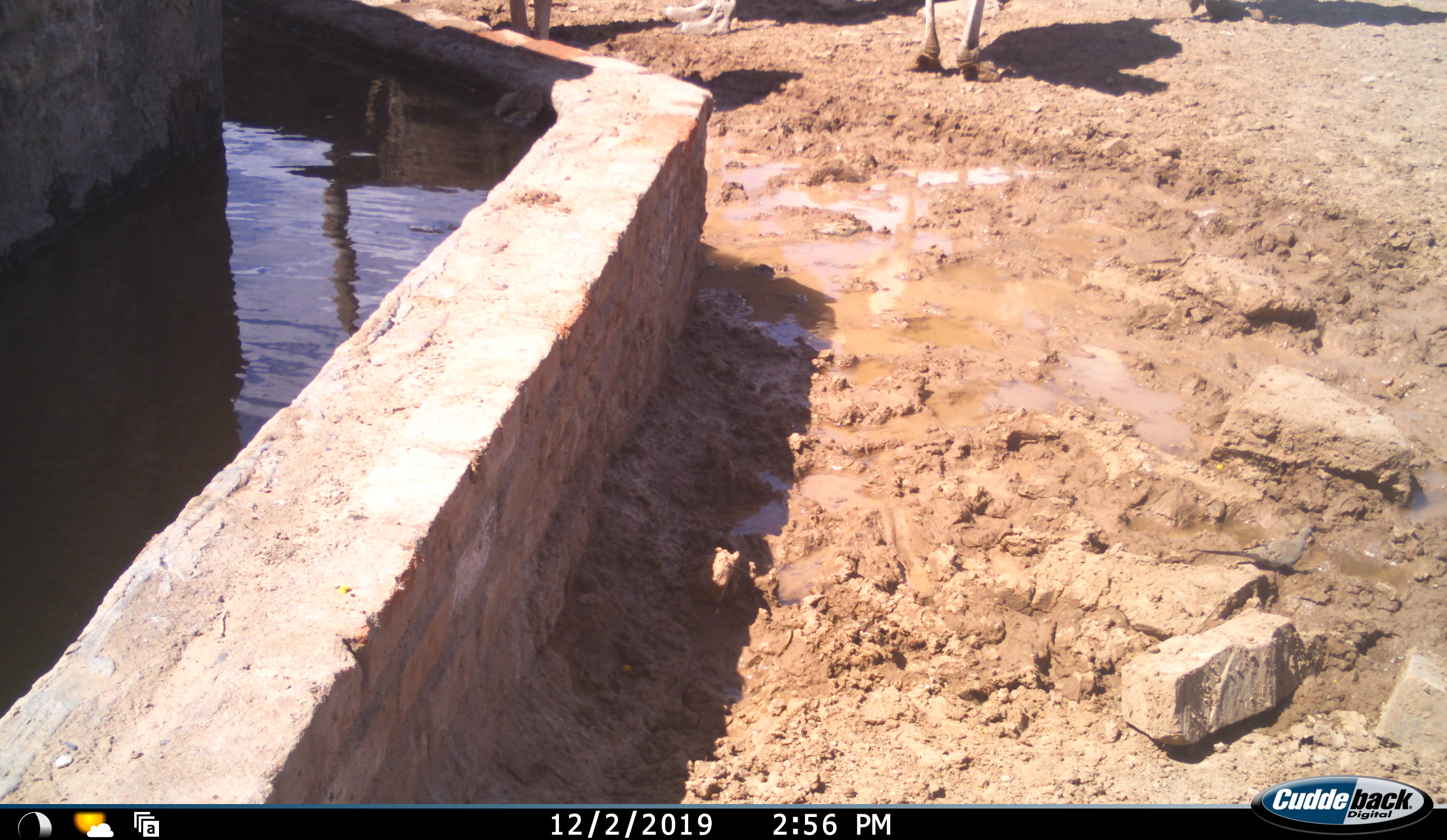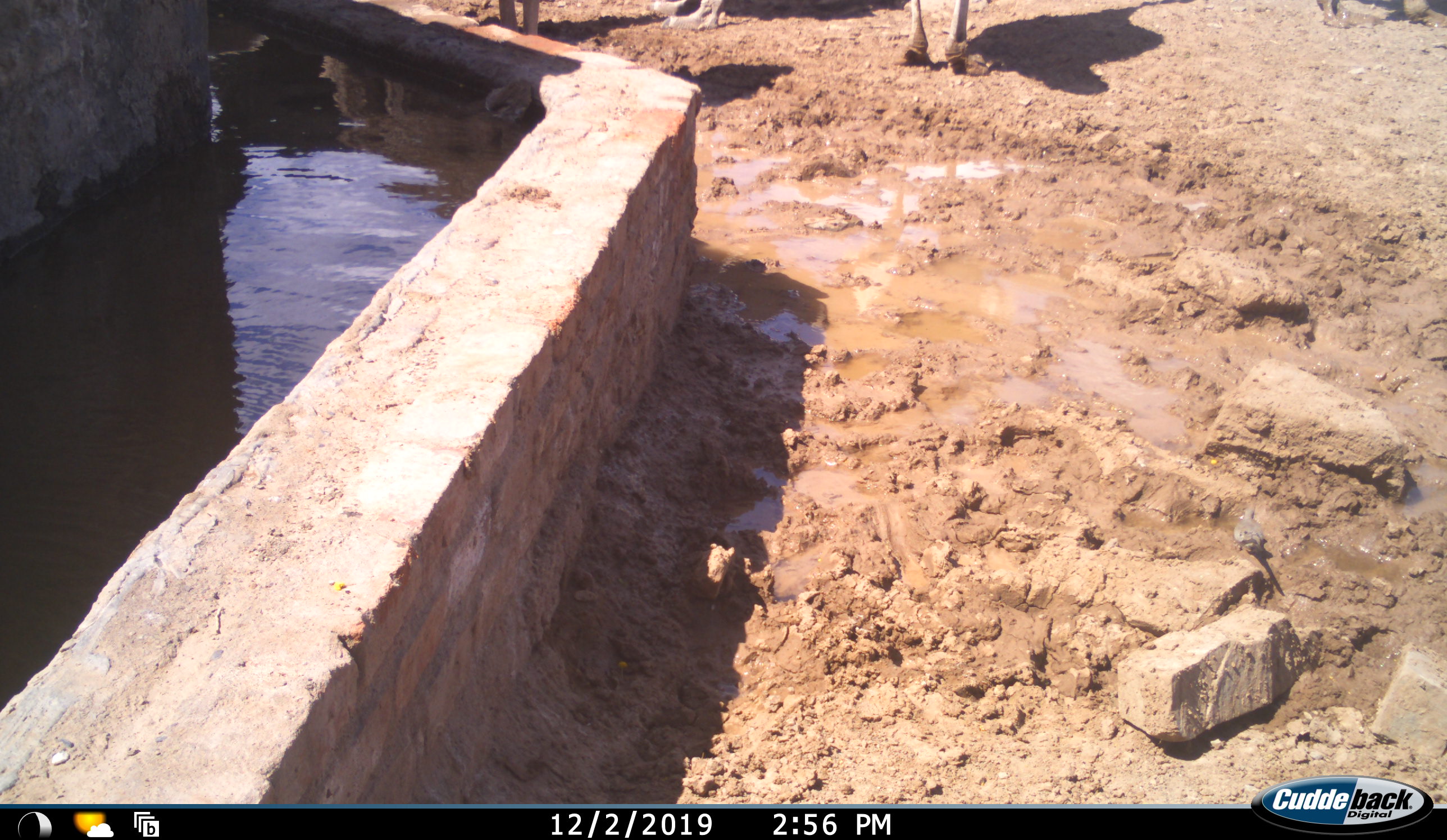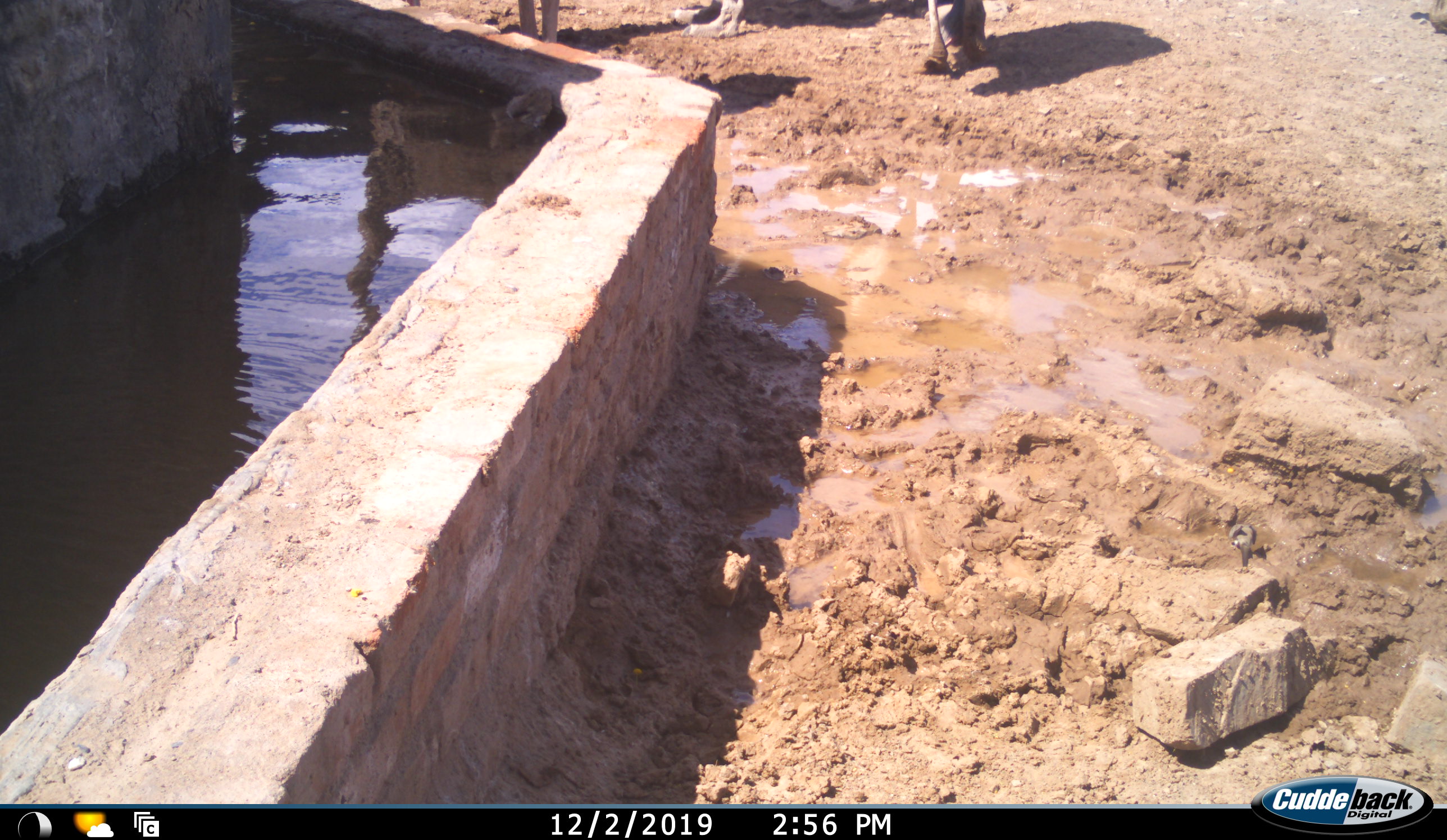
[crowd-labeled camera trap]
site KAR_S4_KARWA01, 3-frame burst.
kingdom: Animalia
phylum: Chordata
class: Aves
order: Struthioniformes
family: Struthionidae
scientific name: Struthionidae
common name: ostrich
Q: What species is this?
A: Ostrich (Struthionidae).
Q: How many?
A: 3.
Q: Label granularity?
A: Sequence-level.